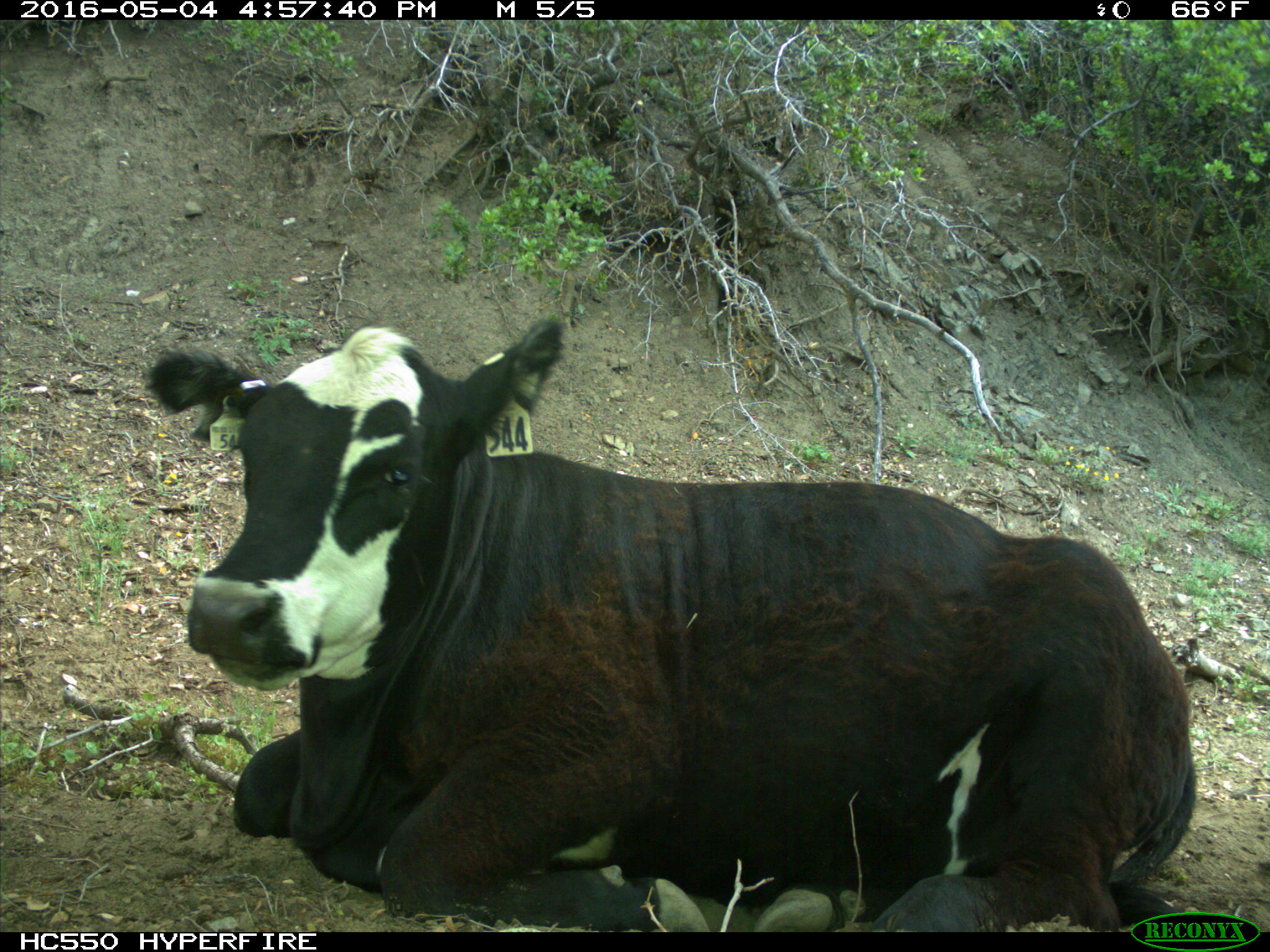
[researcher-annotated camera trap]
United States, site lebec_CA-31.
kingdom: Animalia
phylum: Chordata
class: Mammalia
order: Artiodactyla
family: Bovidae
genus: Bos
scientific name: Bos taurus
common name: domestic cow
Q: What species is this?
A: Bos taurus (domestic cow).